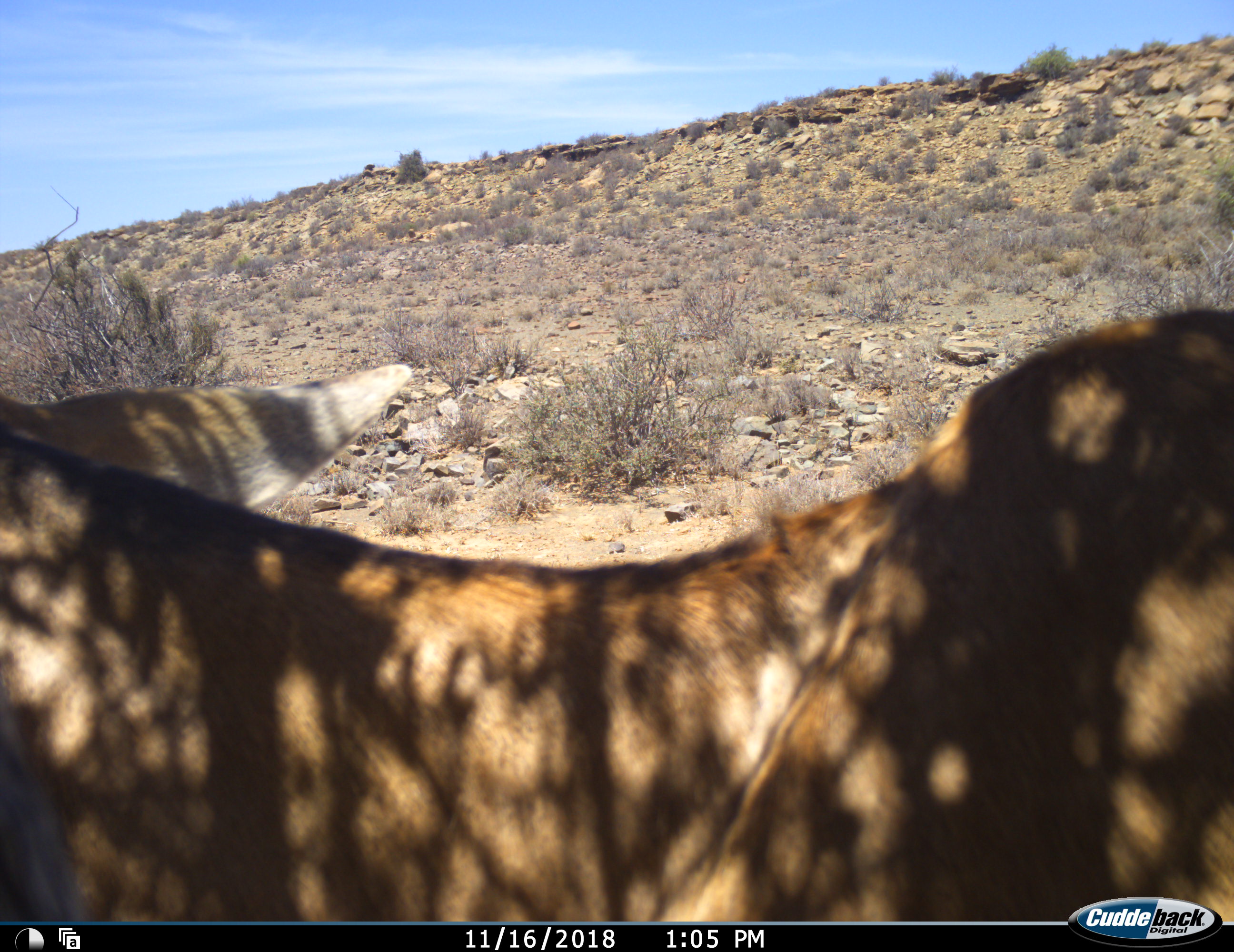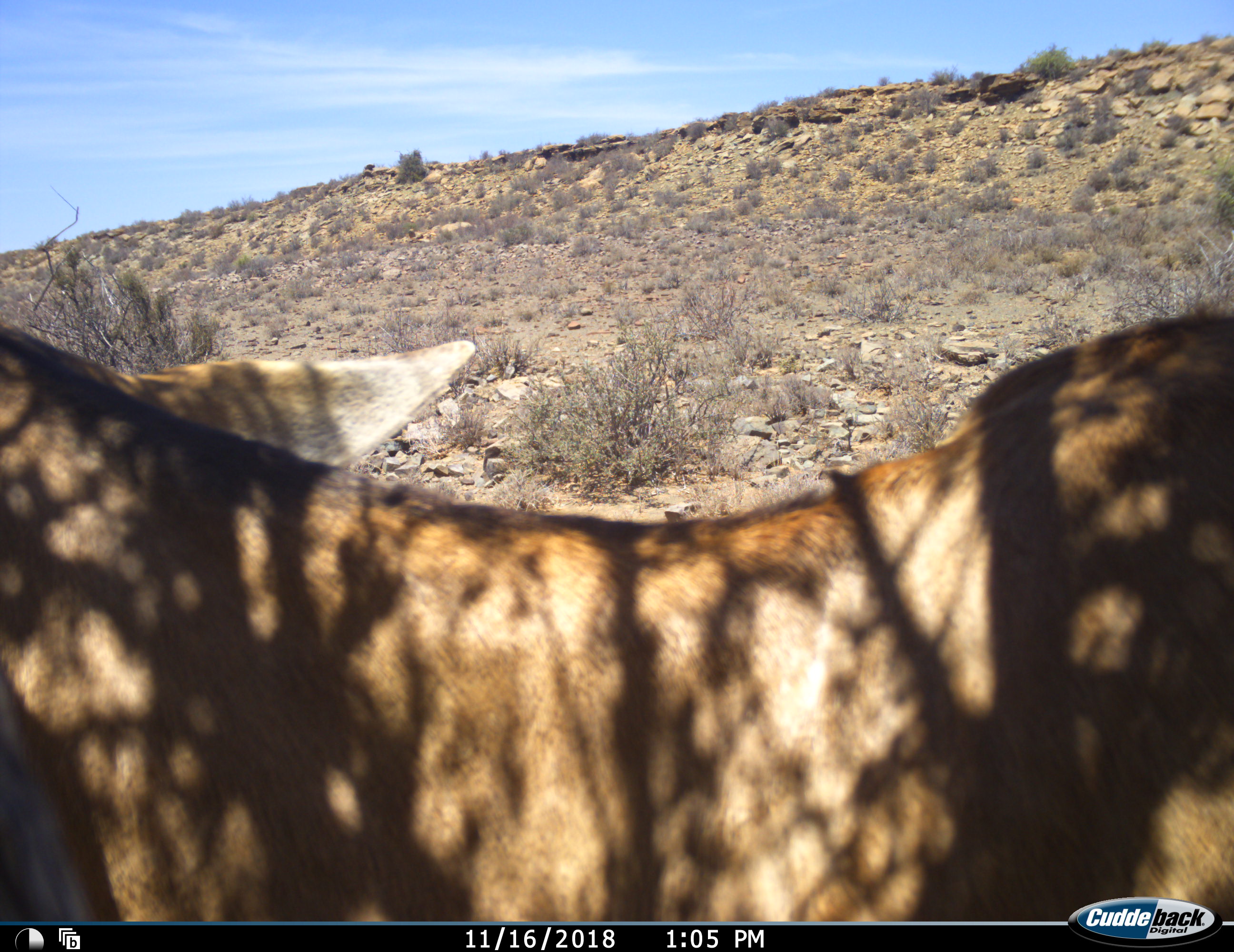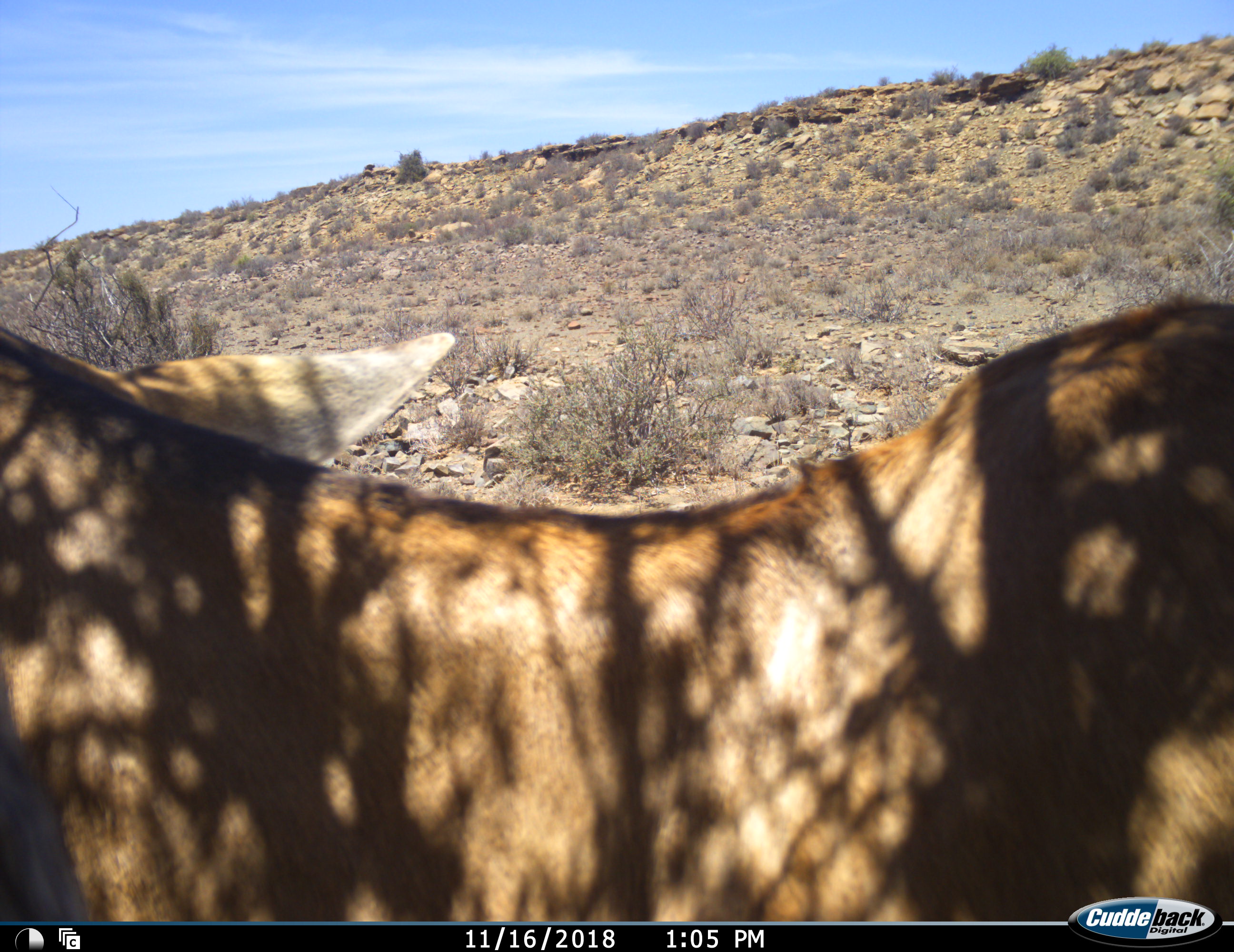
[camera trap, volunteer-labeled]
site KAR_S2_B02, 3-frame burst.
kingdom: Animalia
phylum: Chordata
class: Mammalia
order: Artiodactyla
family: Bovidae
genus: Alcelaphus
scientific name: Alcelaphus buselaphus caama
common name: red hartebeest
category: hartebeestred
Hartebeestred (red hartebeest) (Alcelaphus buselaphus caama), count 1. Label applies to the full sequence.